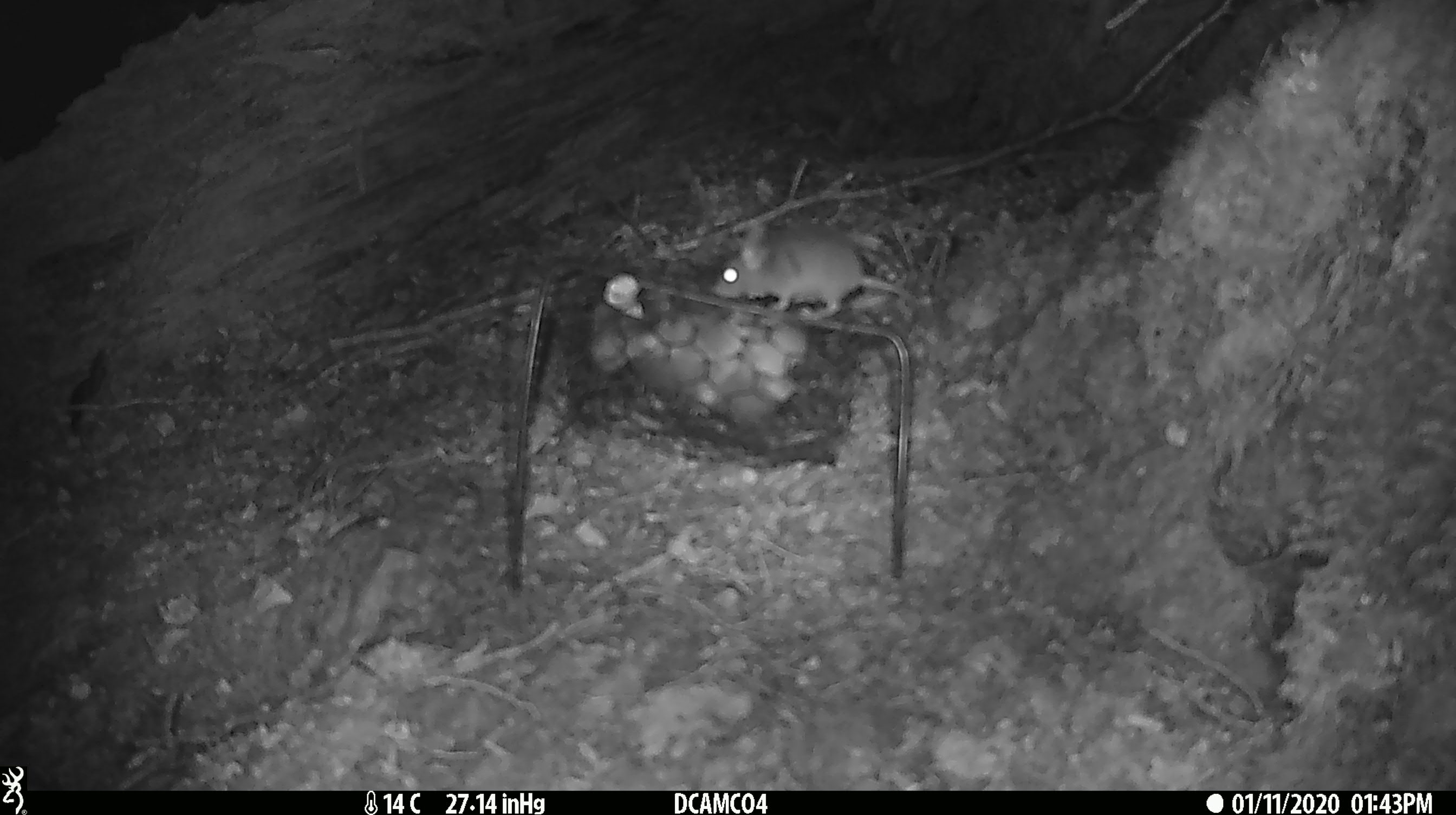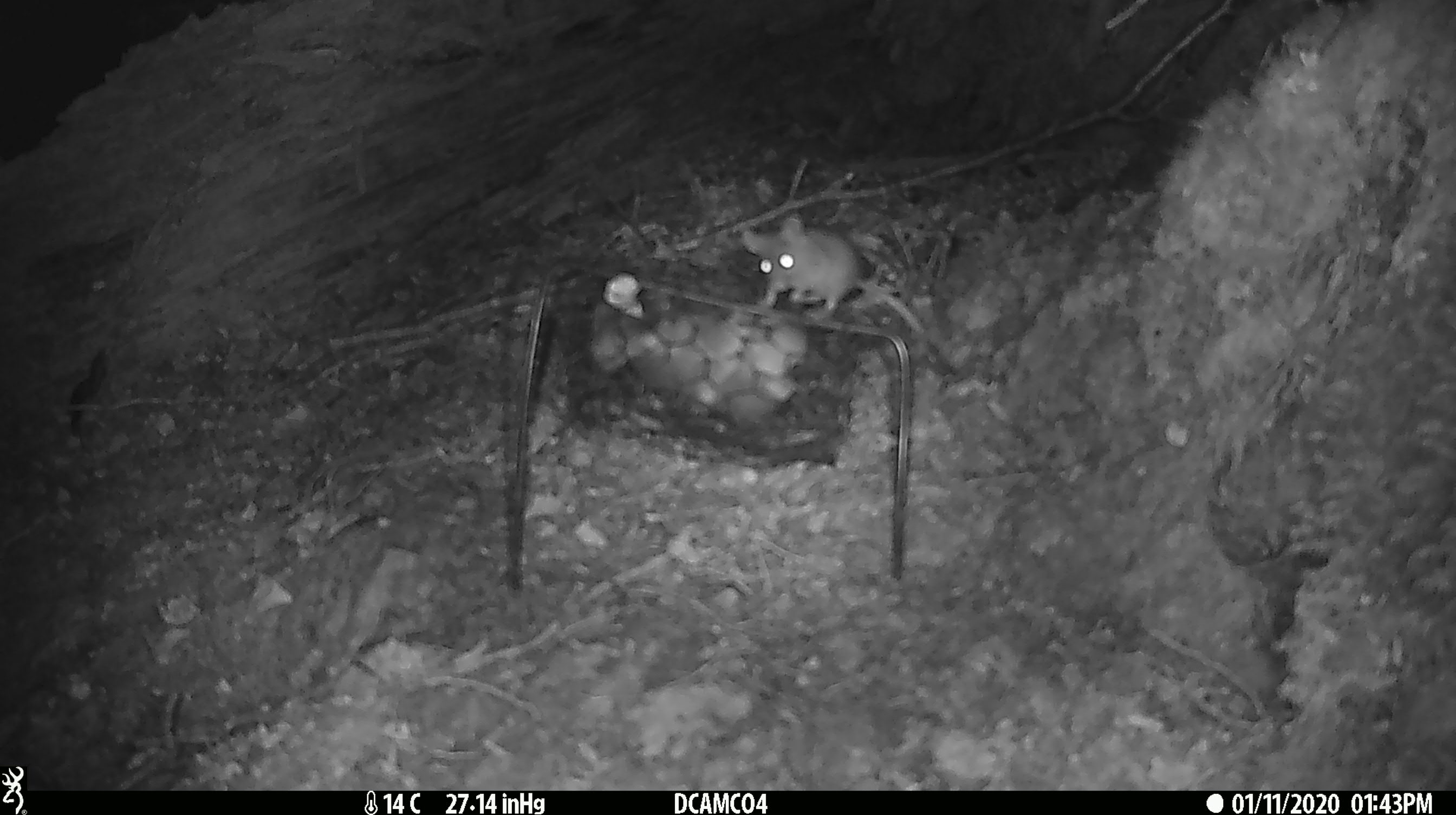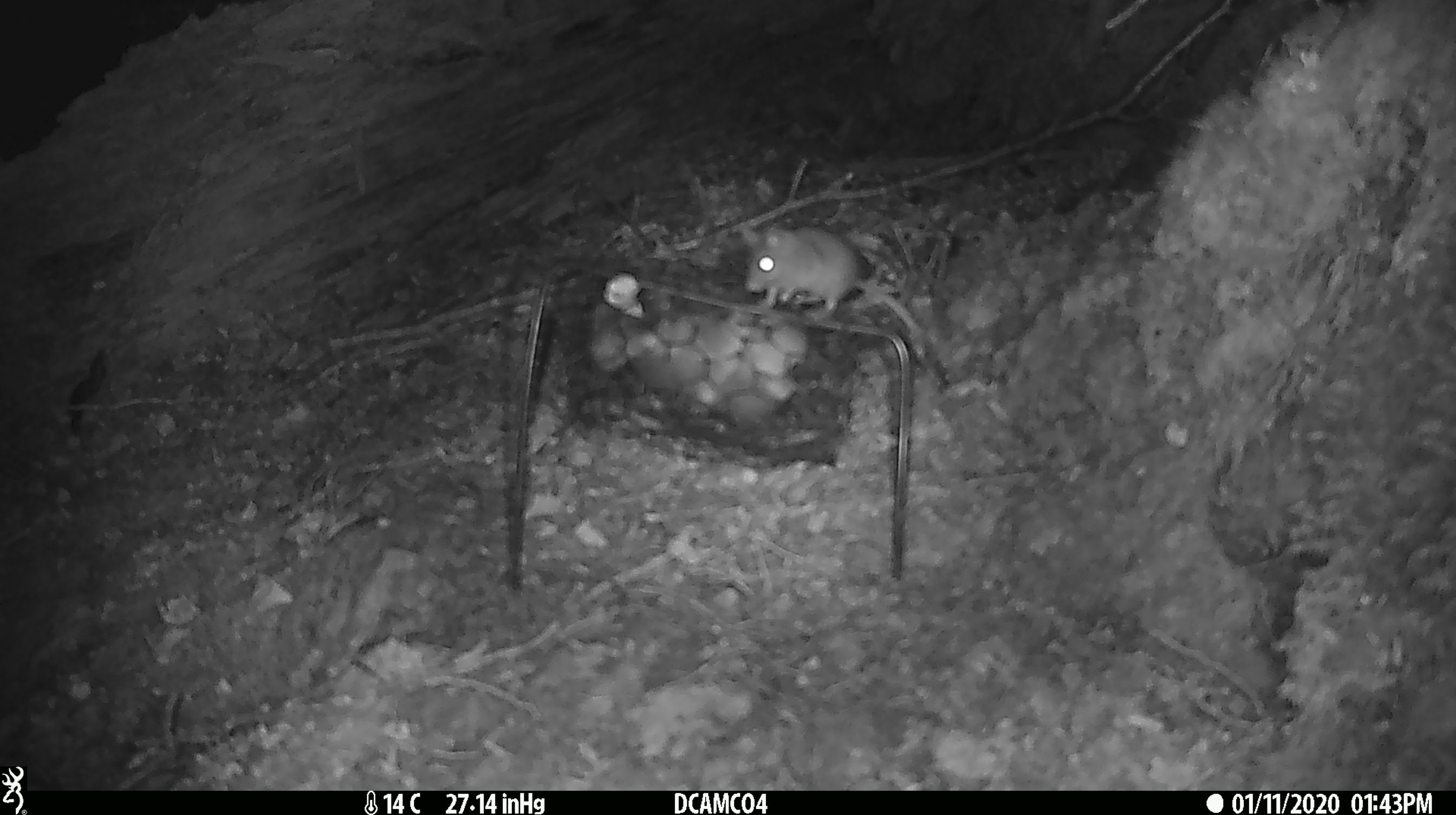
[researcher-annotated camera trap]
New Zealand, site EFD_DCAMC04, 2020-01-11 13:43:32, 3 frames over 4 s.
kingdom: Animalia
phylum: Chordata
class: Mammalia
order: Rodentia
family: Muridae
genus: Mus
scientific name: Mus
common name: mouse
Mouse (Mus).